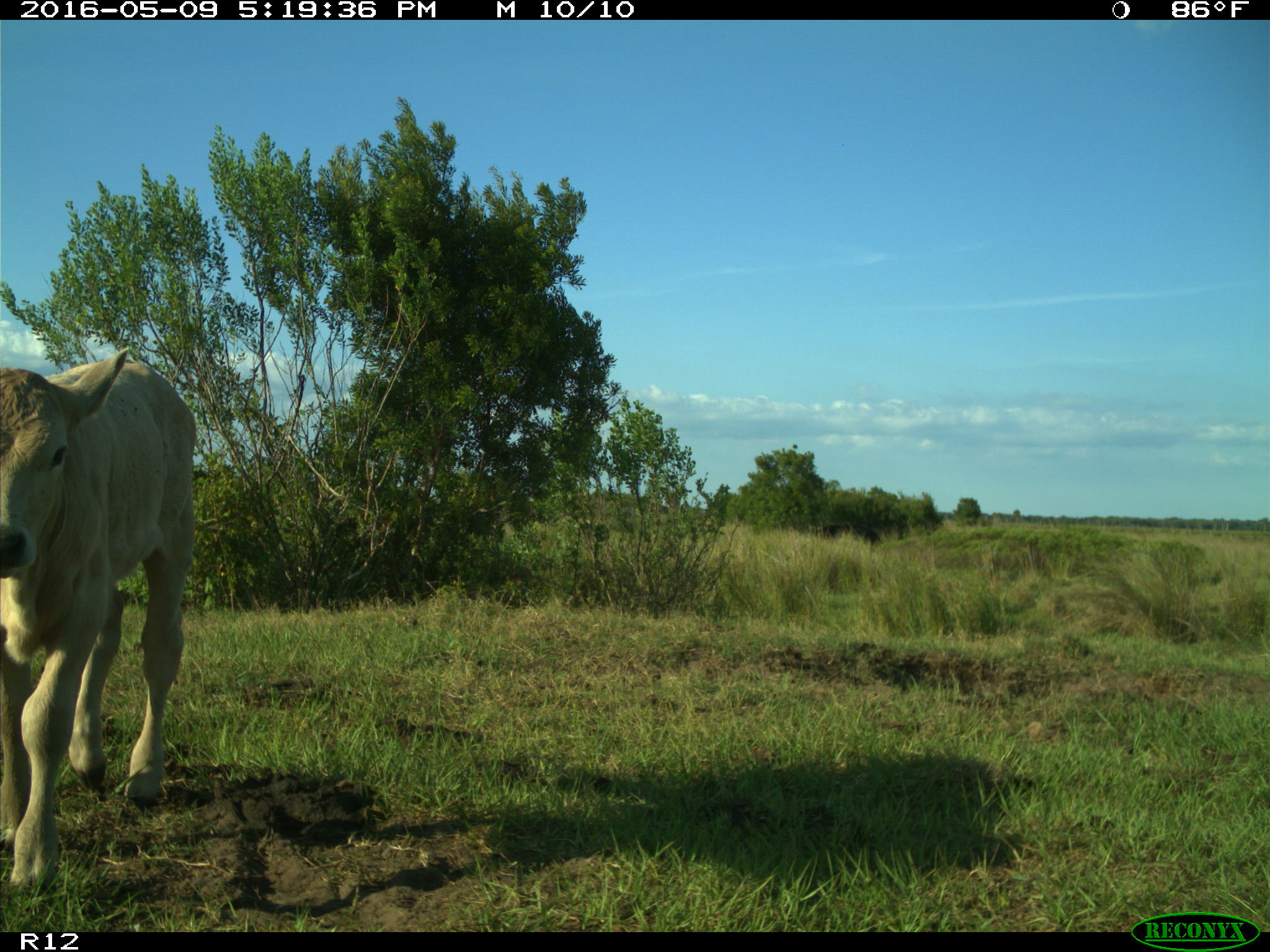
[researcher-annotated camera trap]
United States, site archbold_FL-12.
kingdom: Animalia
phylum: Chordata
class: Mammalia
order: Artiodactyla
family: Bovidae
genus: Bos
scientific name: Bos taurus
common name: domestic cow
Bos taurus (domestic cow).